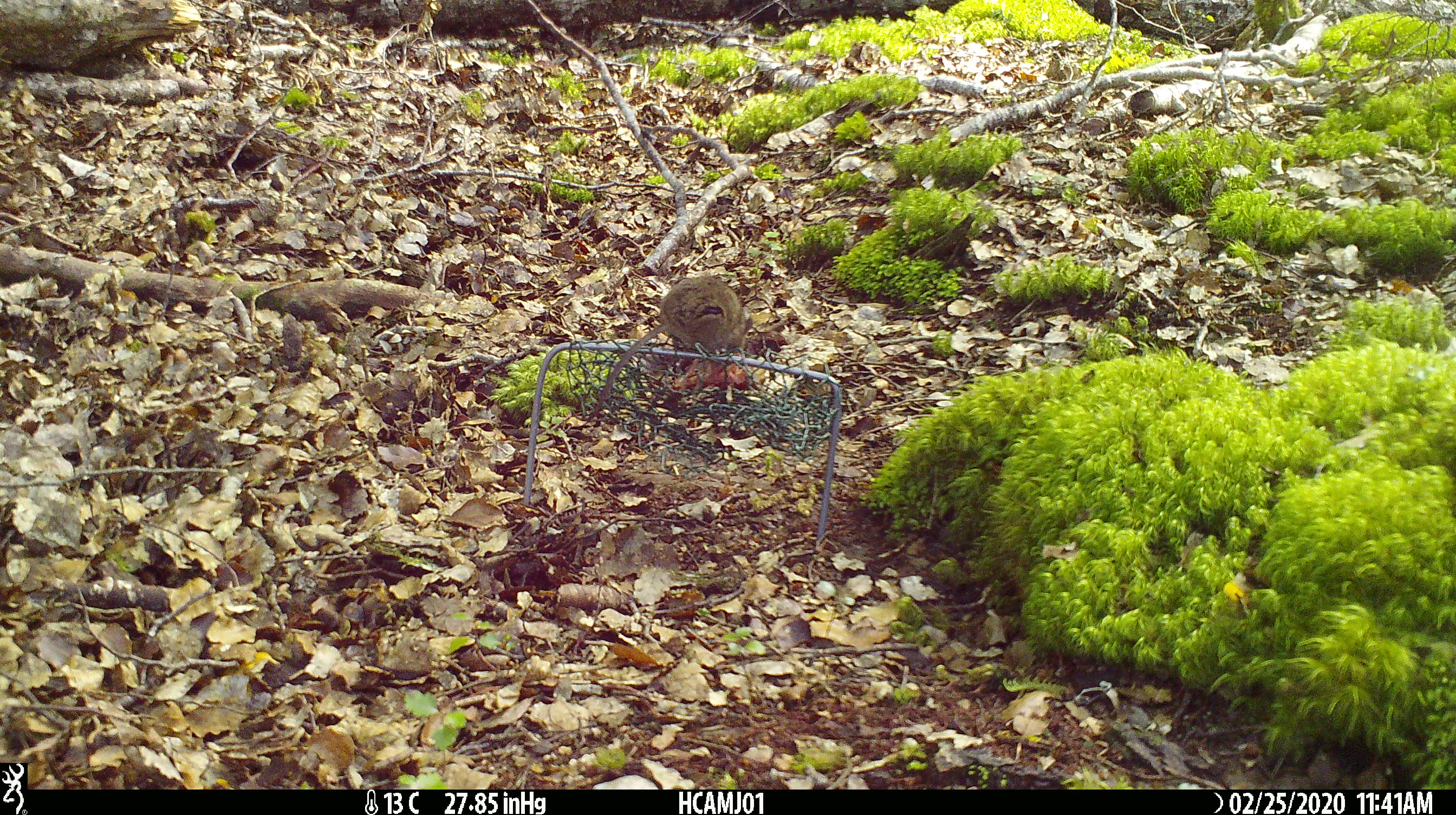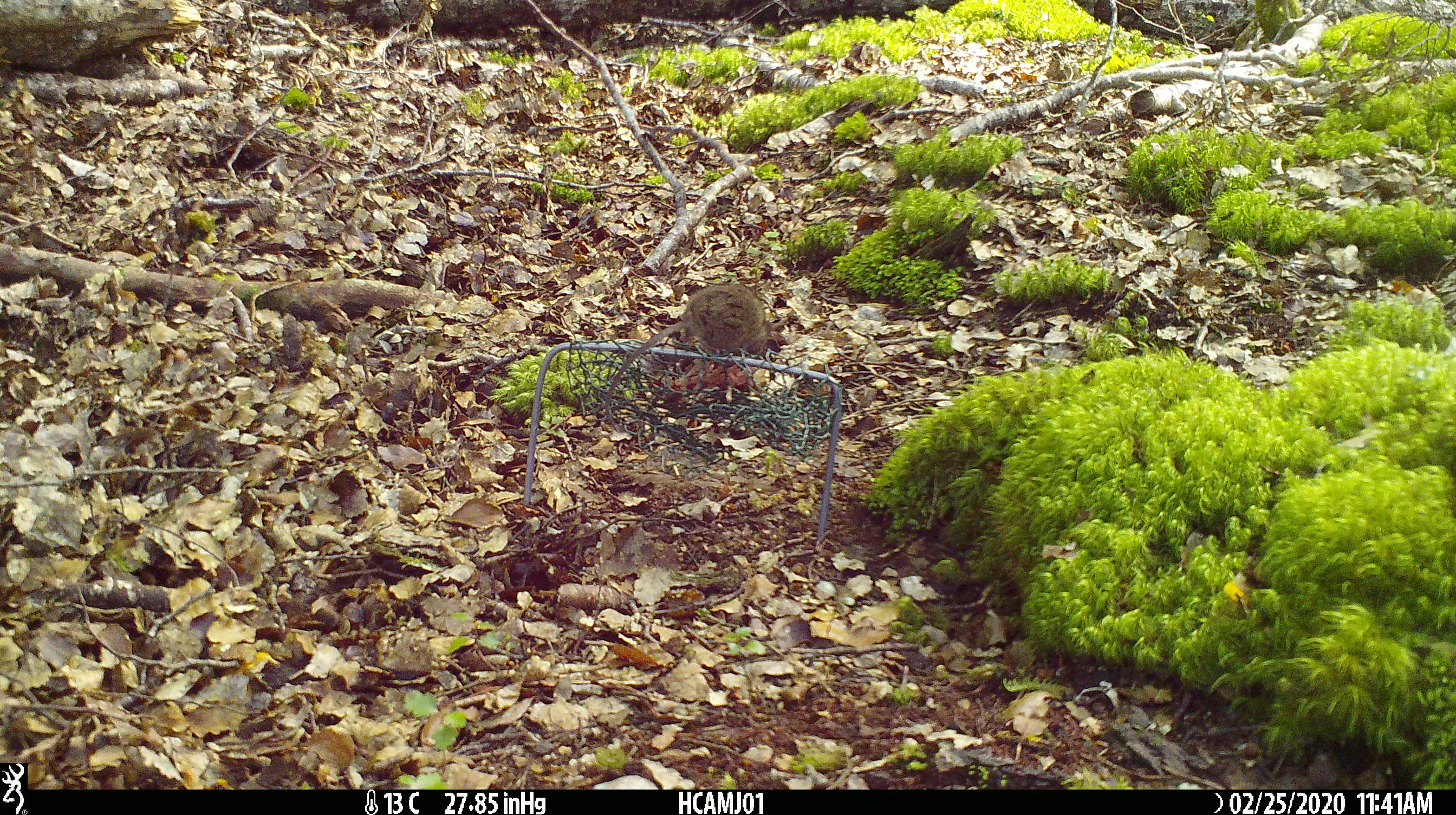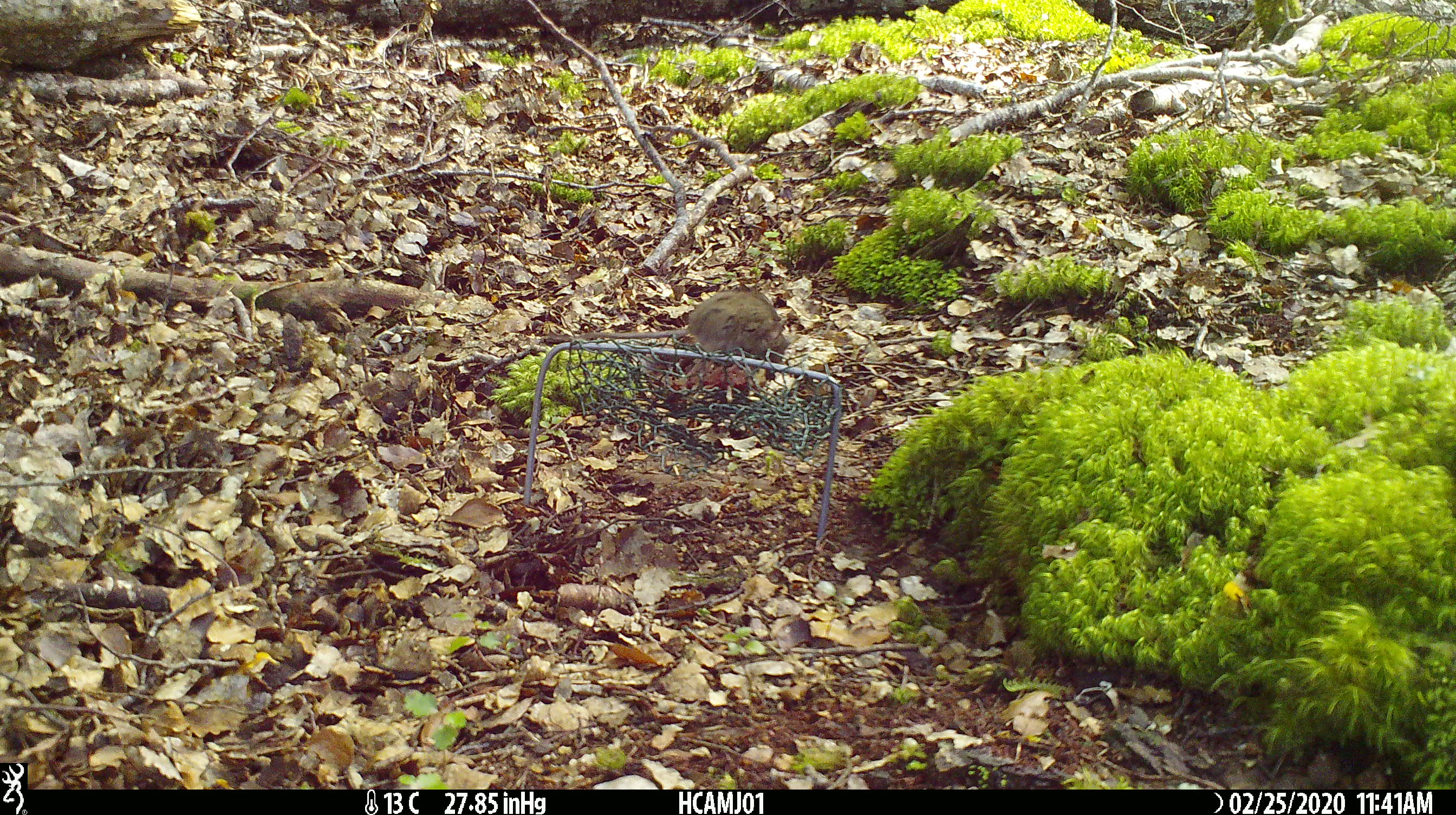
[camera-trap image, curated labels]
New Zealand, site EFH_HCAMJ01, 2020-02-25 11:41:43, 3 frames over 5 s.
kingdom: Animalia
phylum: Chordata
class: Mammalia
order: Rodentia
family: Muridae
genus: Mus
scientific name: Mus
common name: mouse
Mouse (Mus).